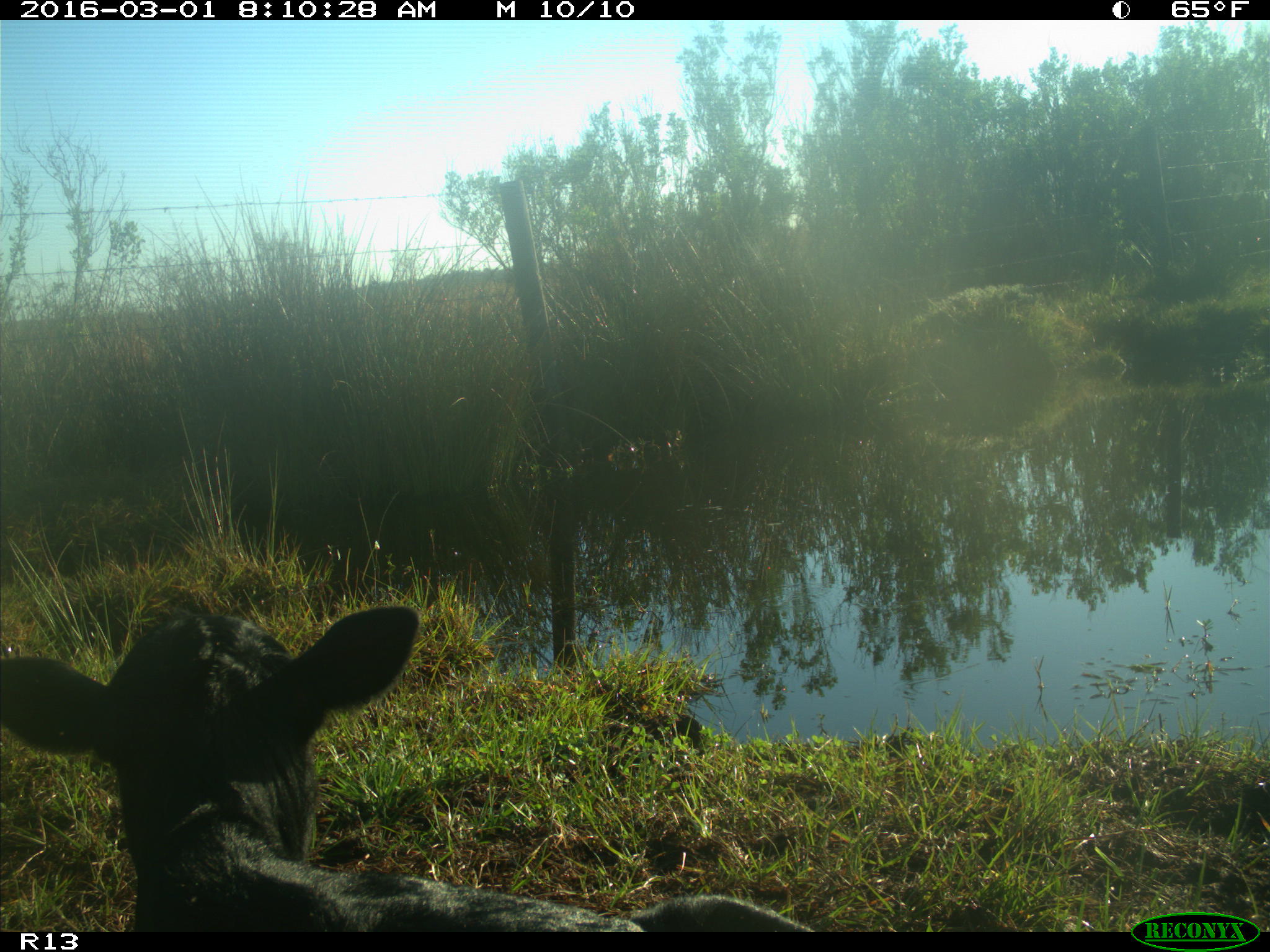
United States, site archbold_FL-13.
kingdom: Animalia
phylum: Chordata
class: Mammalia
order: Artiodactyla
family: Bovidae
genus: Bos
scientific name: Bos taurus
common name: domestic cow